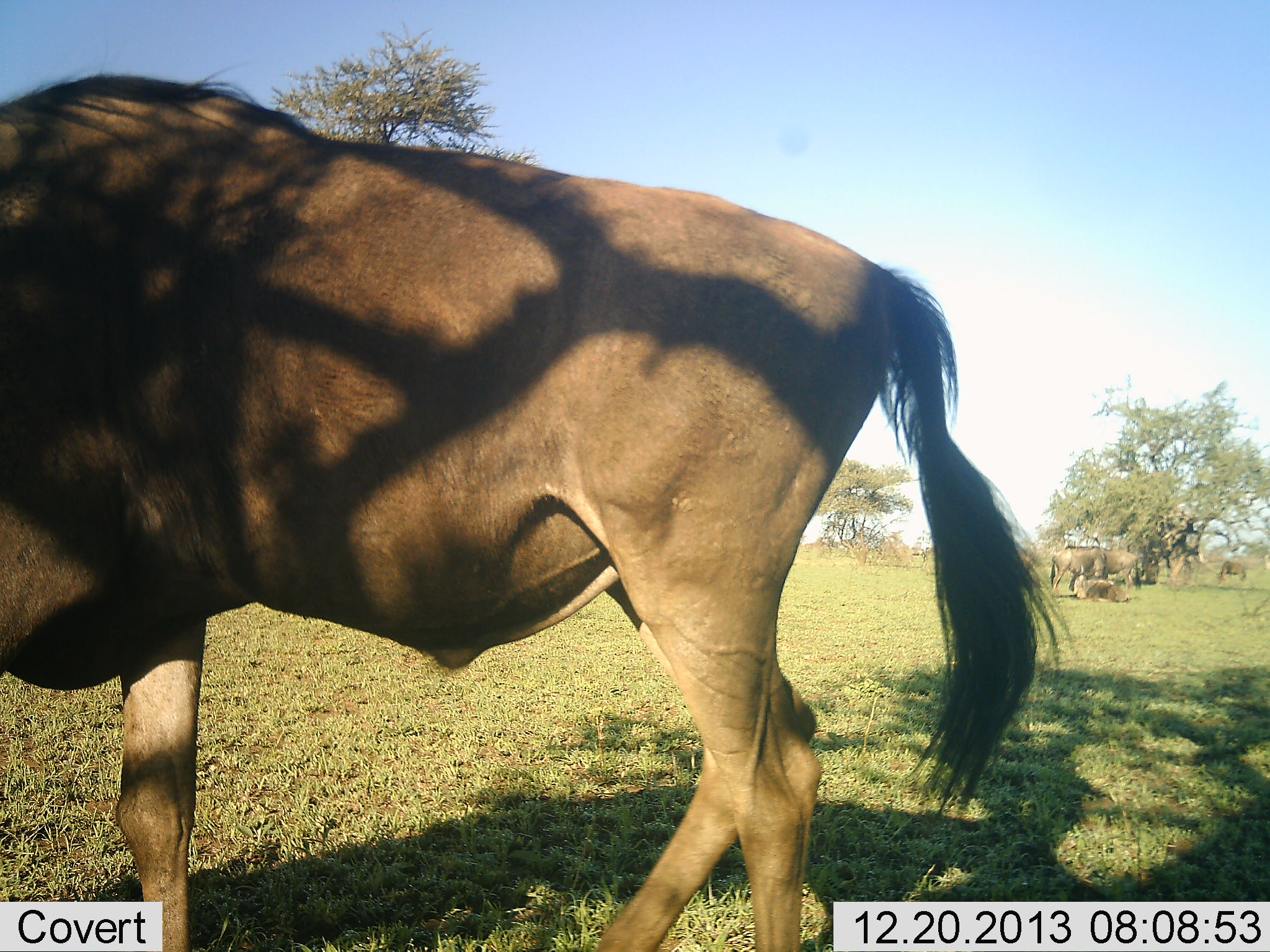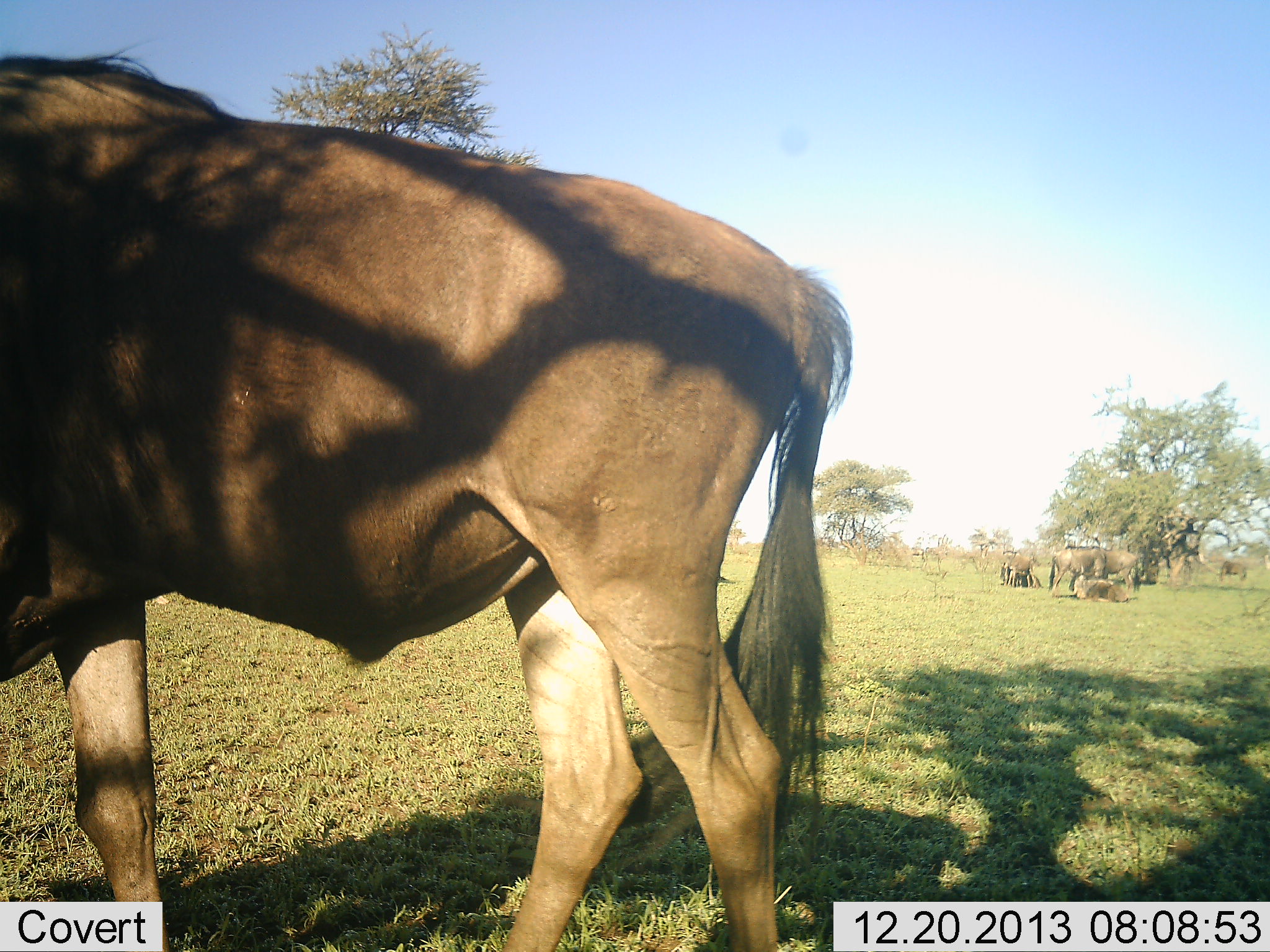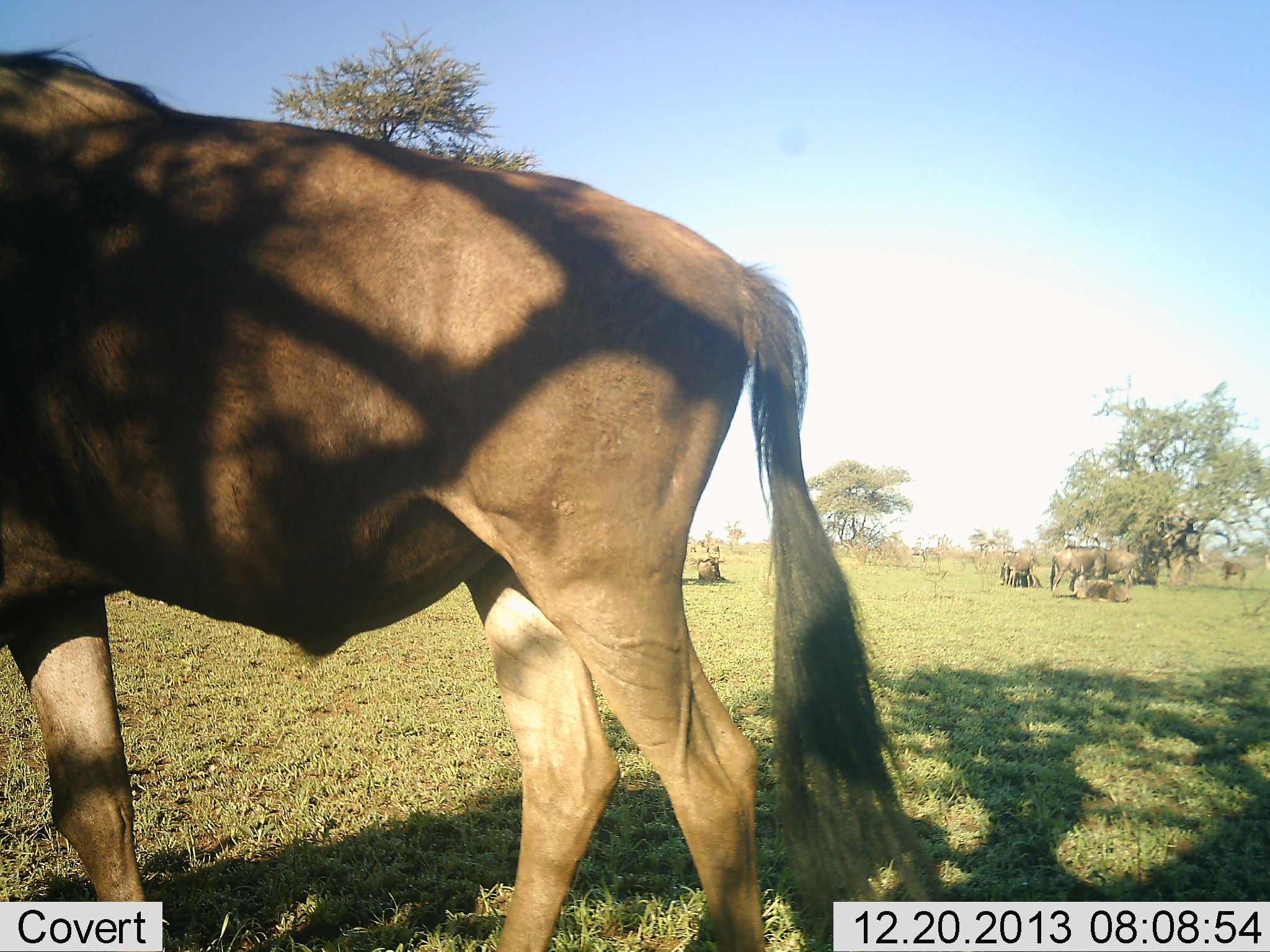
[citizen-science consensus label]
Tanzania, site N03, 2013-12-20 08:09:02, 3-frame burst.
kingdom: Animalia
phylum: Chordata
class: Mammalia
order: Artiodactyla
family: Bovidae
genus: Connochaetes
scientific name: Connochaetes taurinus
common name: blue wildebeest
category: wildebeest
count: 6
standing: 60%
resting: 60%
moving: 50%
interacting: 0%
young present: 0%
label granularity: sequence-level